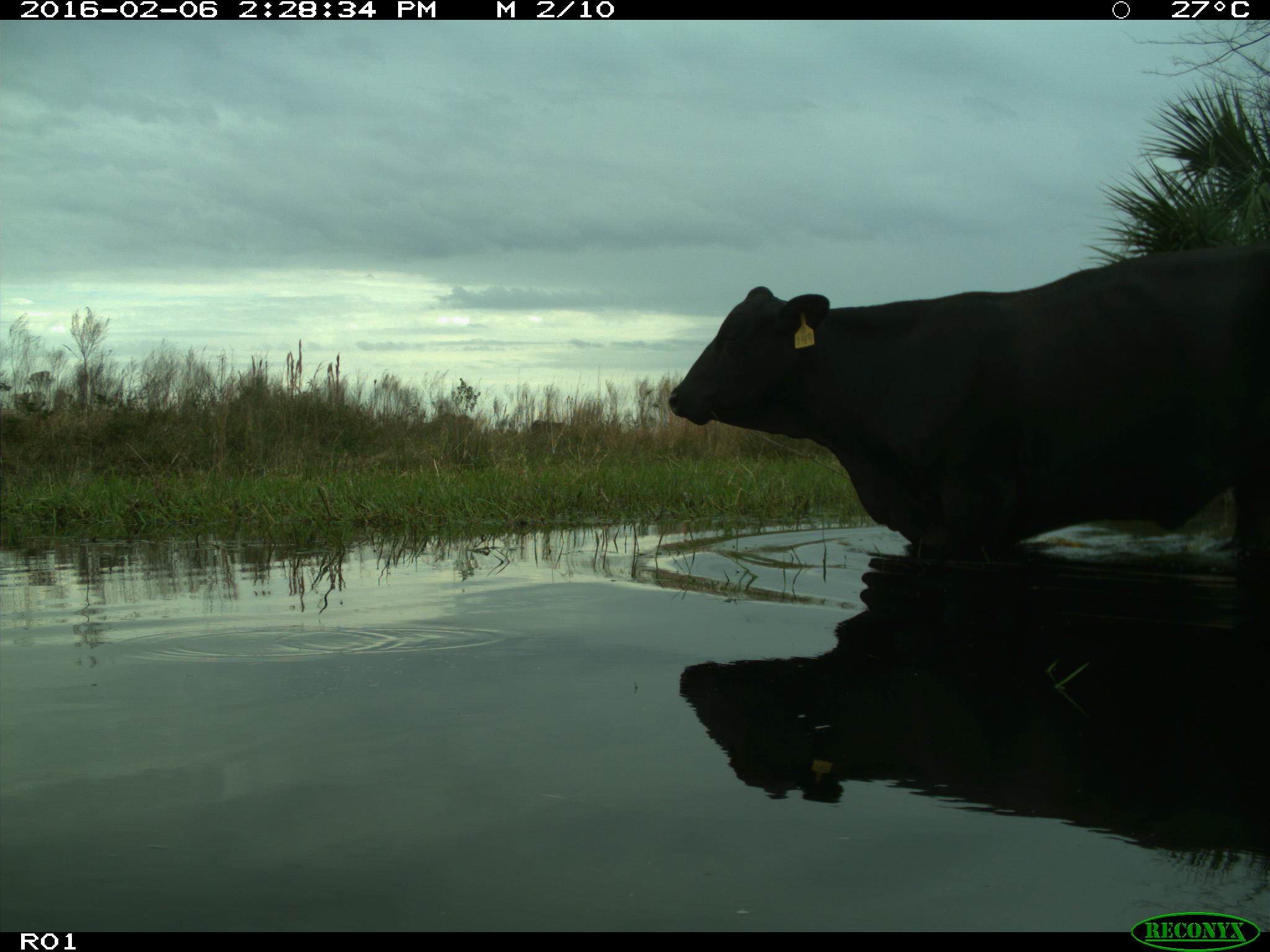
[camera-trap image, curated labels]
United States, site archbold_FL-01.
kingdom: Animalia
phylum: Chordata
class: Mammalia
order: Artiodactyla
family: Bovidae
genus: Bos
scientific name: Bos taurus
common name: domestic cow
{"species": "Bos taurus (domestic cow)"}